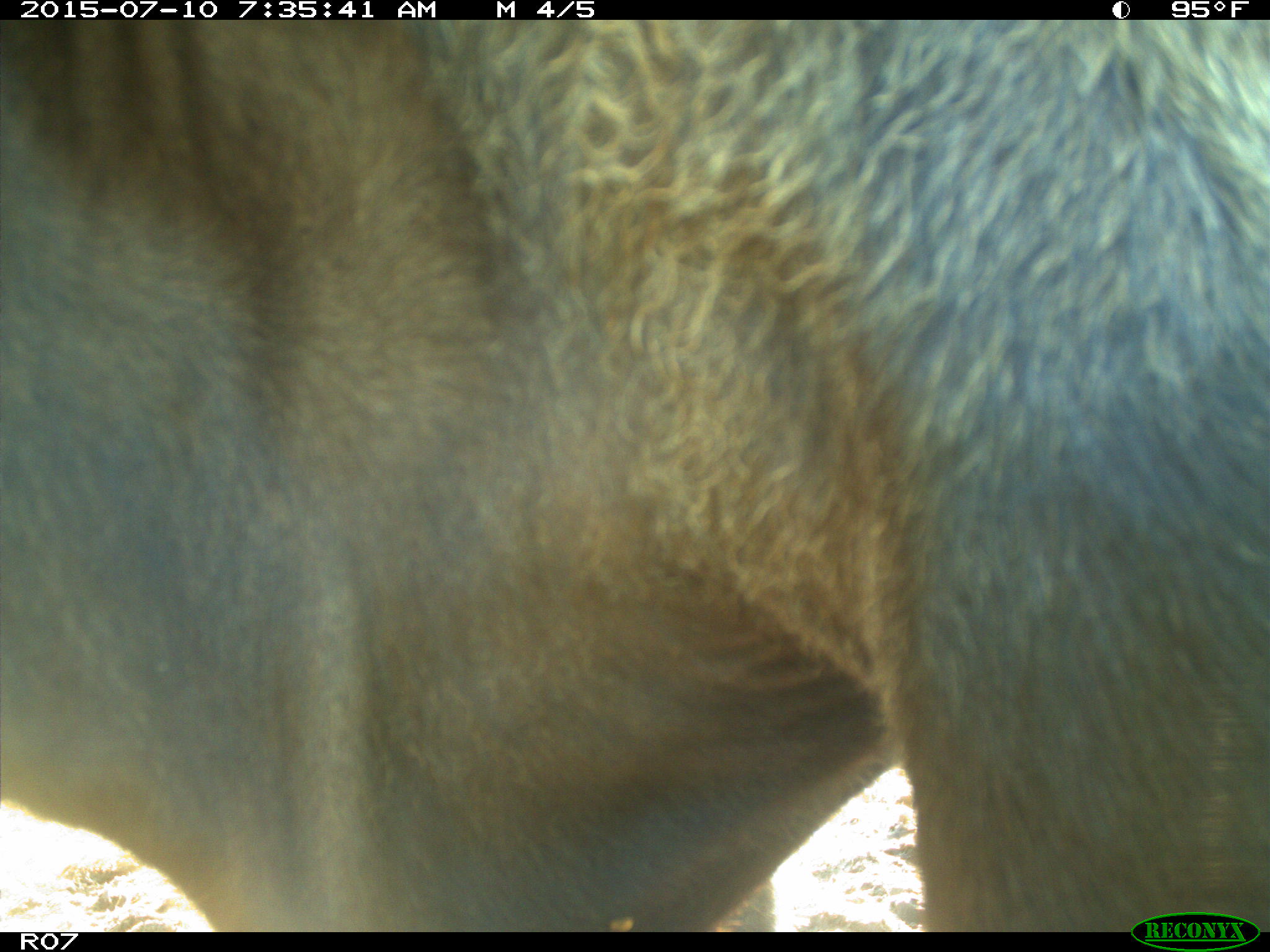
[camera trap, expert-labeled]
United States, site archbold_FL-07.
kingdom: Animalia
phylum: Chordata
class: Mammalia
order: Artiodactyla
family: Bovidae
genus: Bos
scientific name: Bos taurus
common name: domestic cow